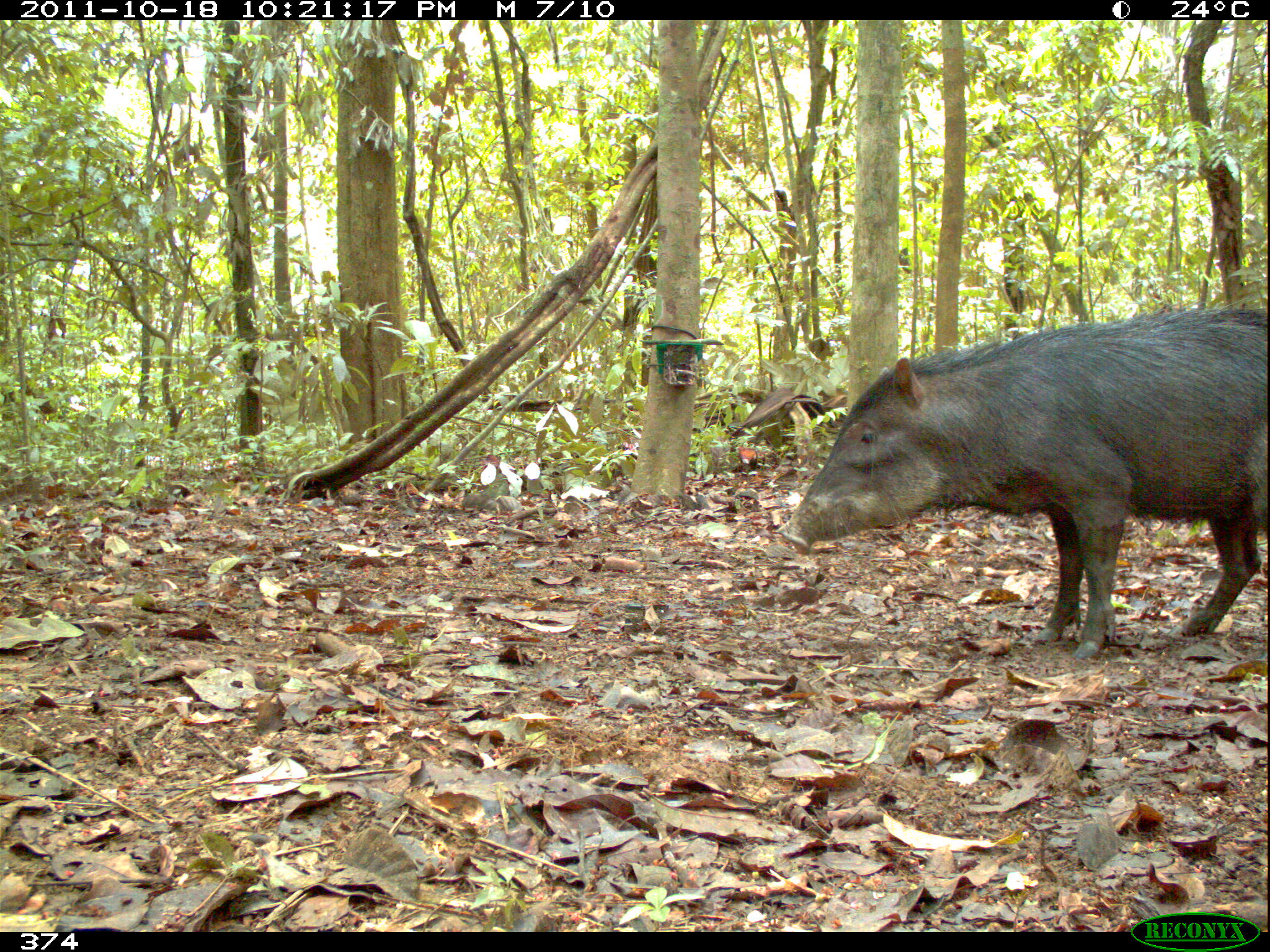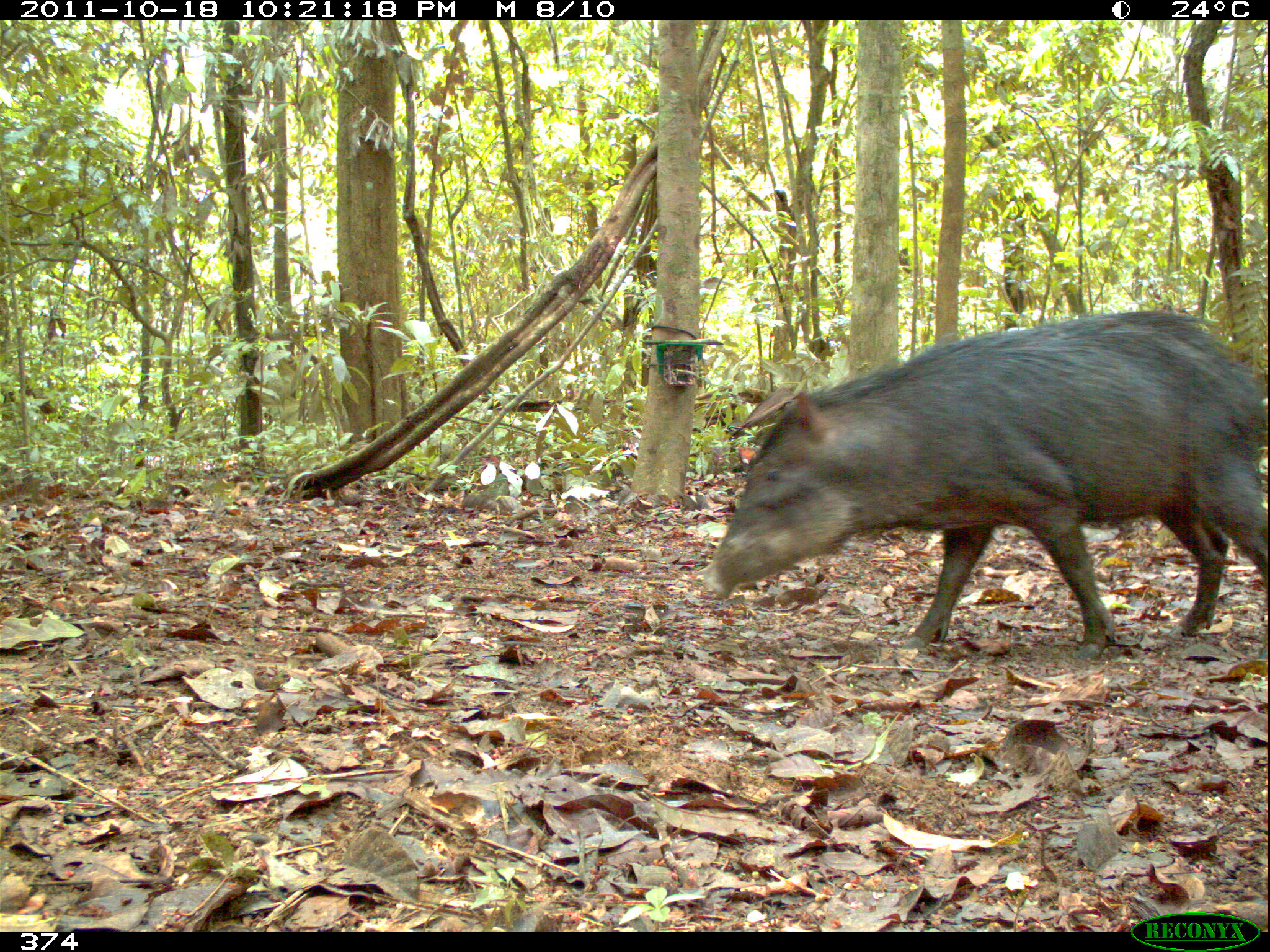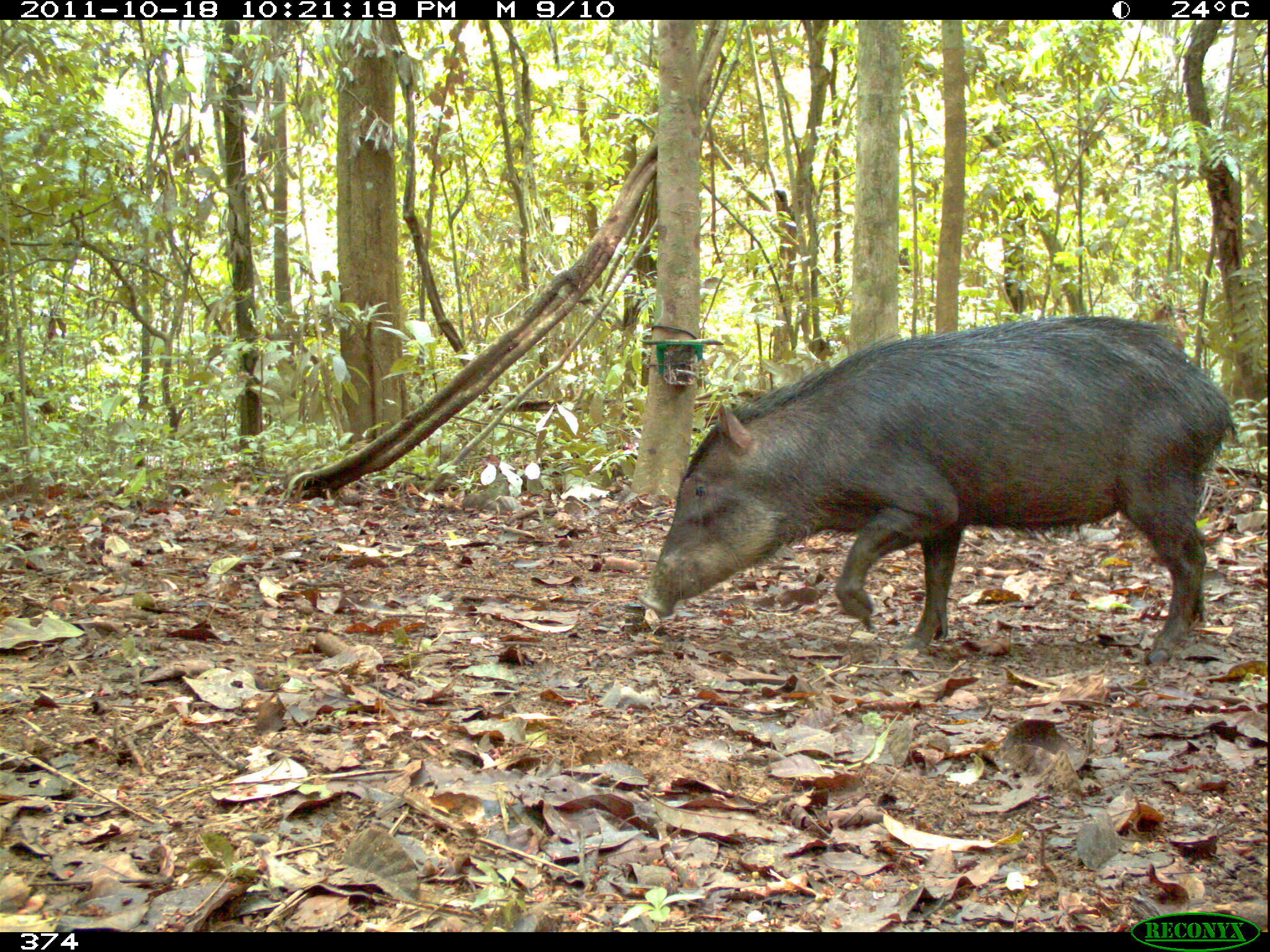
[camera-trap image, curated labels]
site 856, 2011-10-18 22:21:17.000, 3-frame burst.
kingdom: Animalia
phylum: Chordata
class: Mammalia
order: Artiodactyla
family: Tayassuidae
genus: Tayassu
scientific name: Tayassu pecari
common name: white-lipped peccary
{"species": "Tayassu pecari (white-lipped peccary)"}